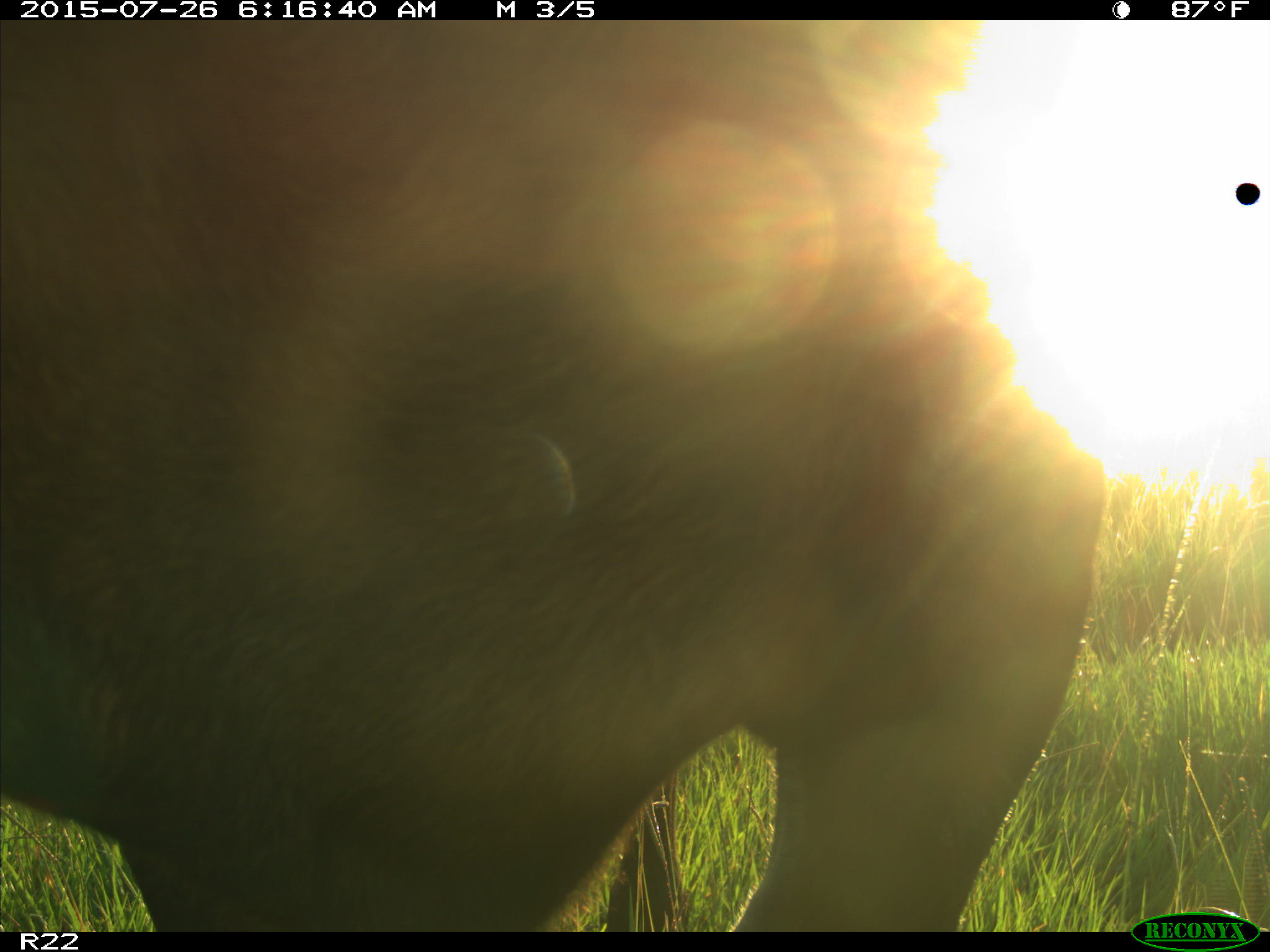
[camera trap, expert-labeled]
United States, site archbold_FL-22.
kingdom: Animalia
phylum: Chordata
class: Mammalia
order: Artiodactyla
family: Bovidae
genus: Bos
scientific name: Bos taurus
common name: domestic cow